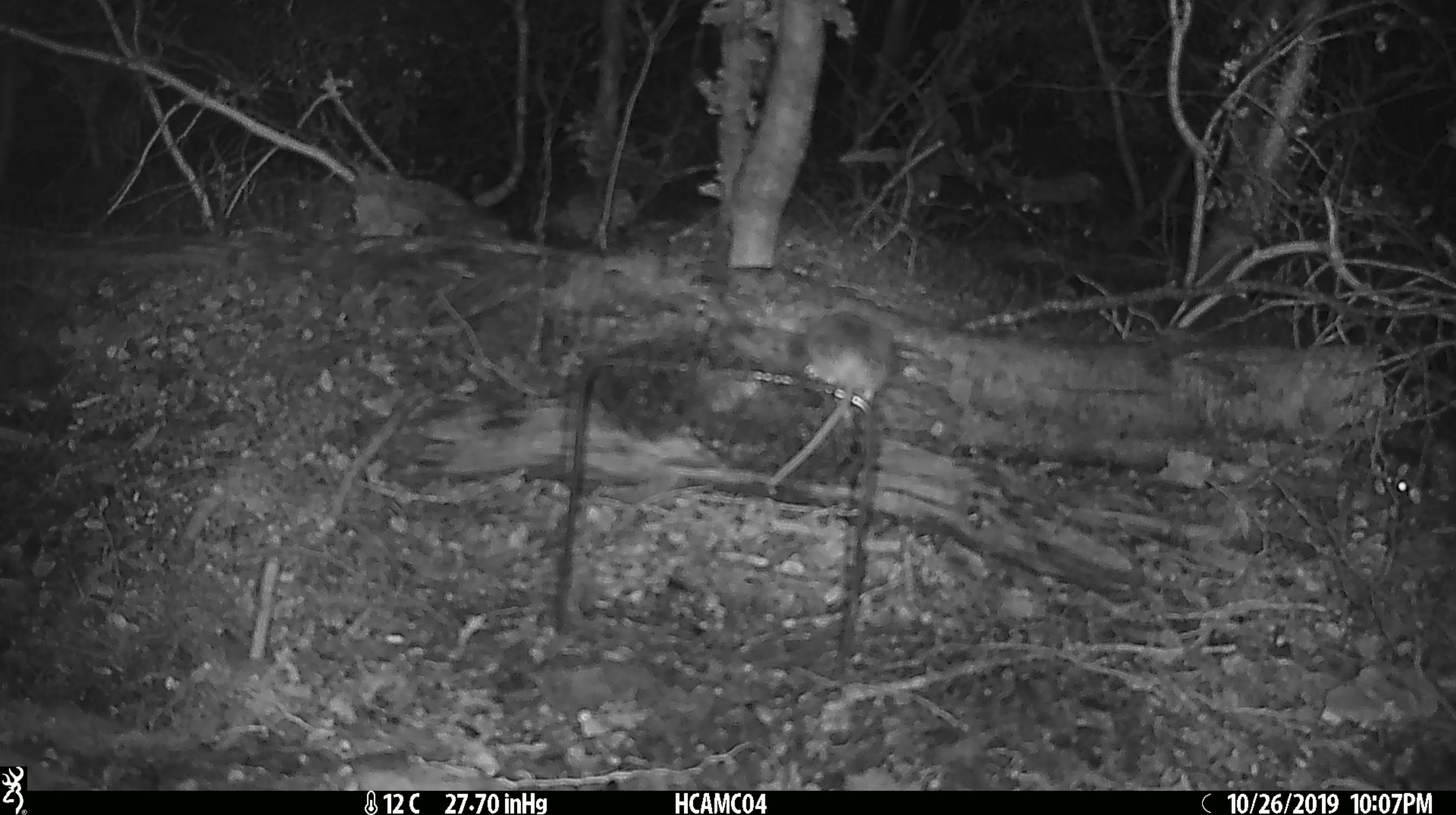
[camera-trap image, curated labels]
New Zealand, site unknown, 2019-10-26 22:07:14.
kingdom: Animalia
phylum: Chordata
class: Mammalia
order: Rodentia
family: Muridae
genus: Mus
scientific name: Mus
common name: mouse